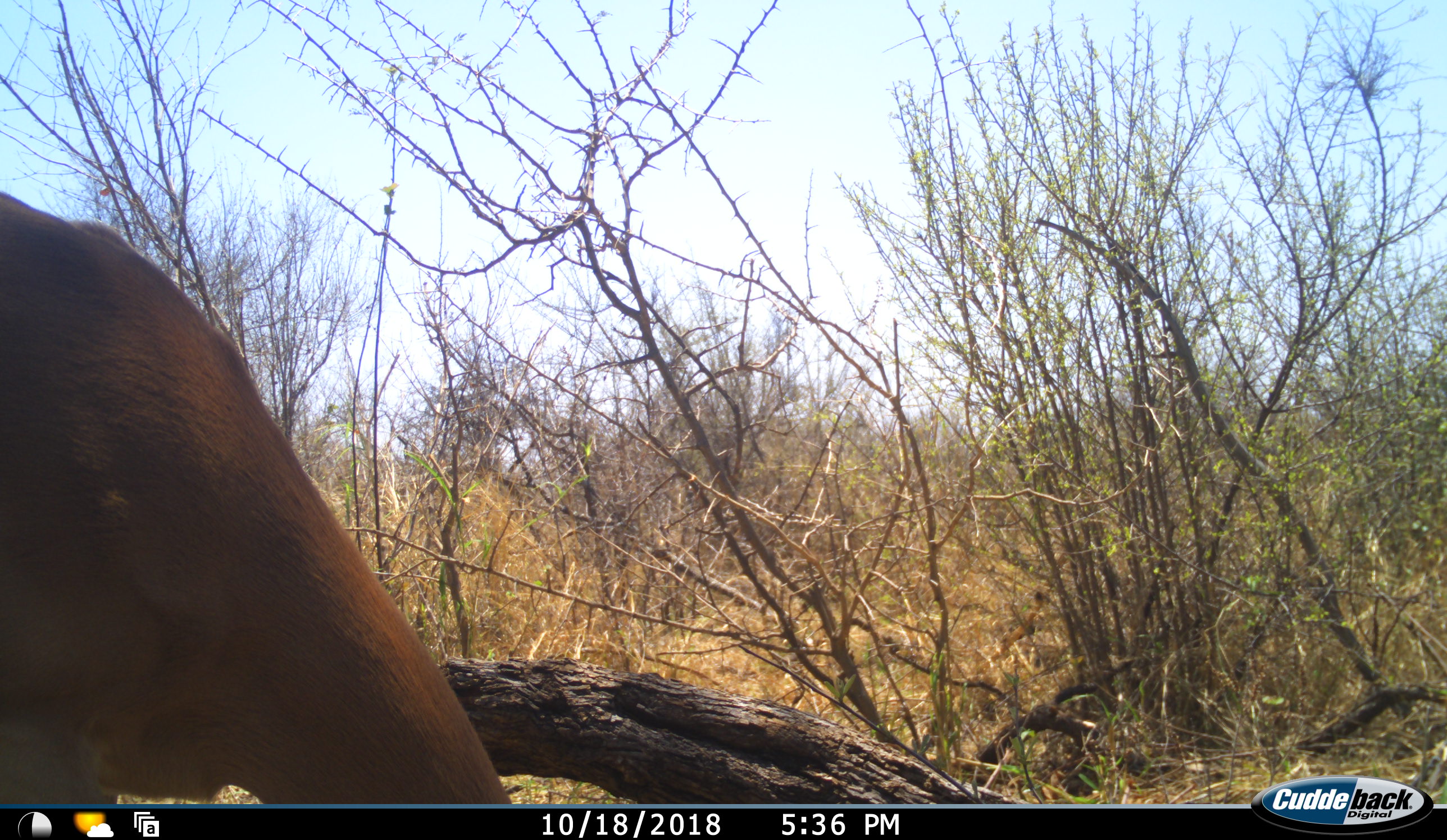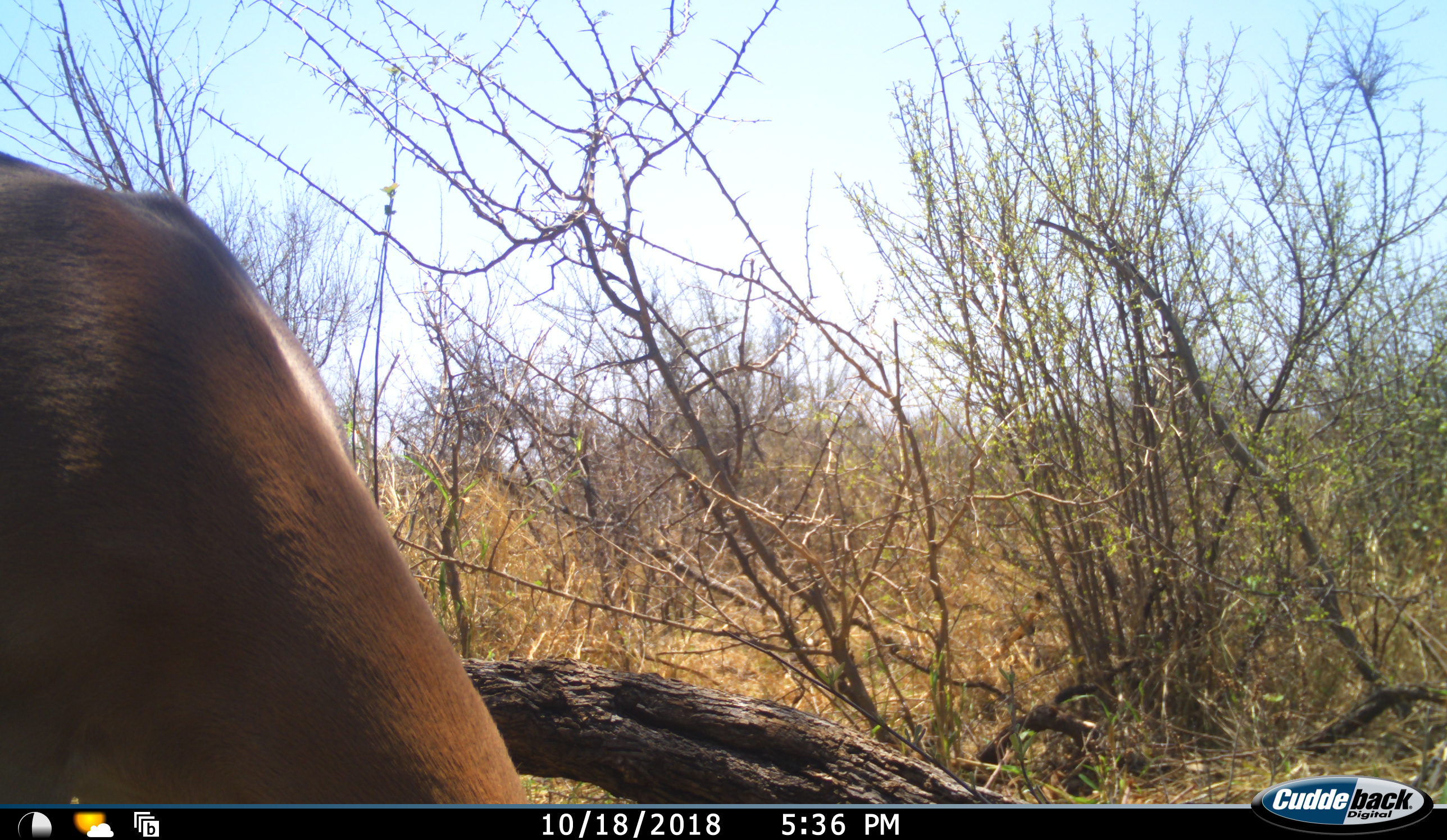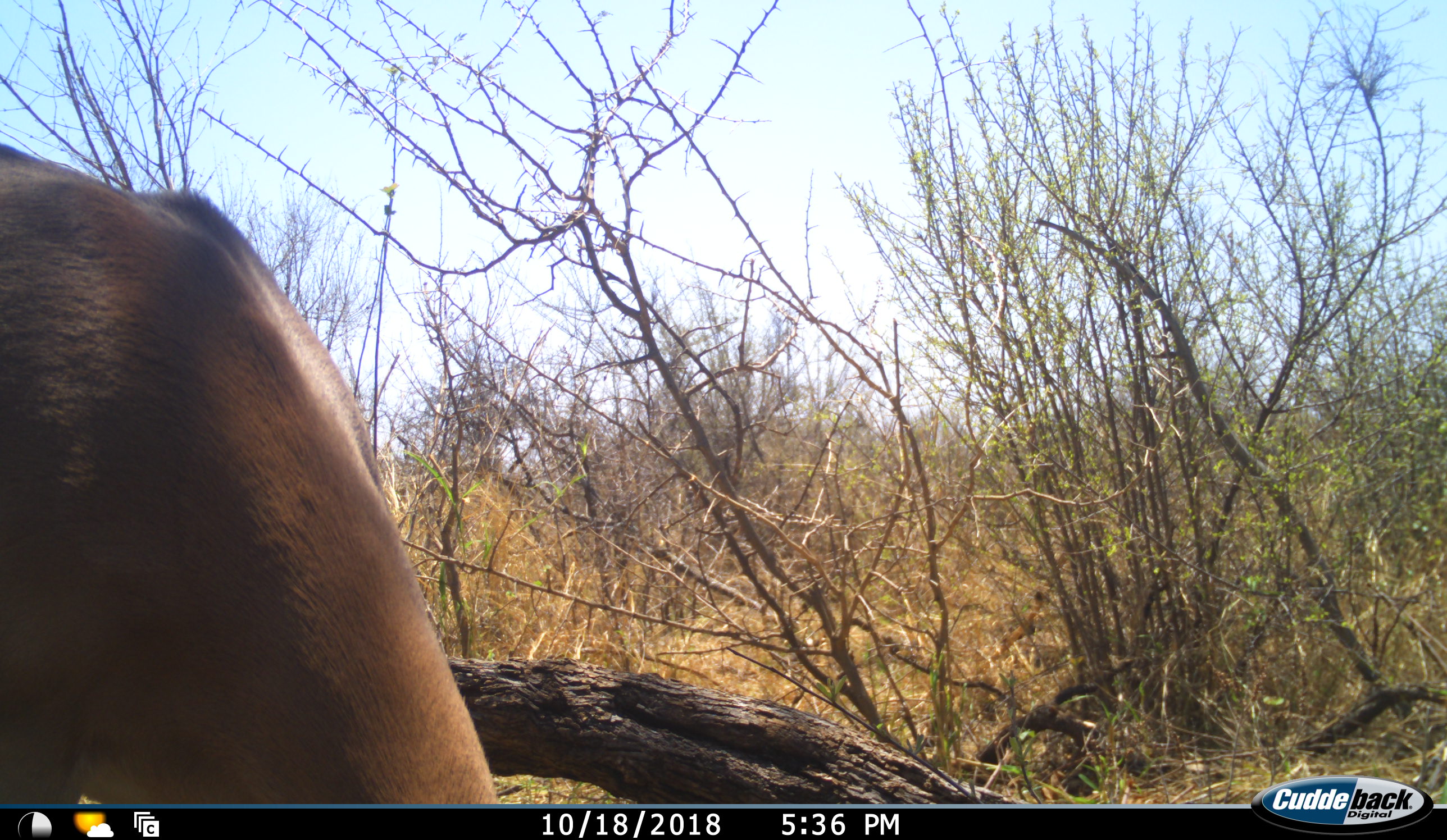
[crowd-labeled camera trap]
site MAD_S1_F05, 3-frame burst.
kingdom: Animalia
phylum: Chordata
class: Mammalia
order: Artiodactyla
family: Bovidae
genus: Aepyceros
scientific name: Aepyceros melampus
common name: impala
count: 1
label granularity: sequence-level